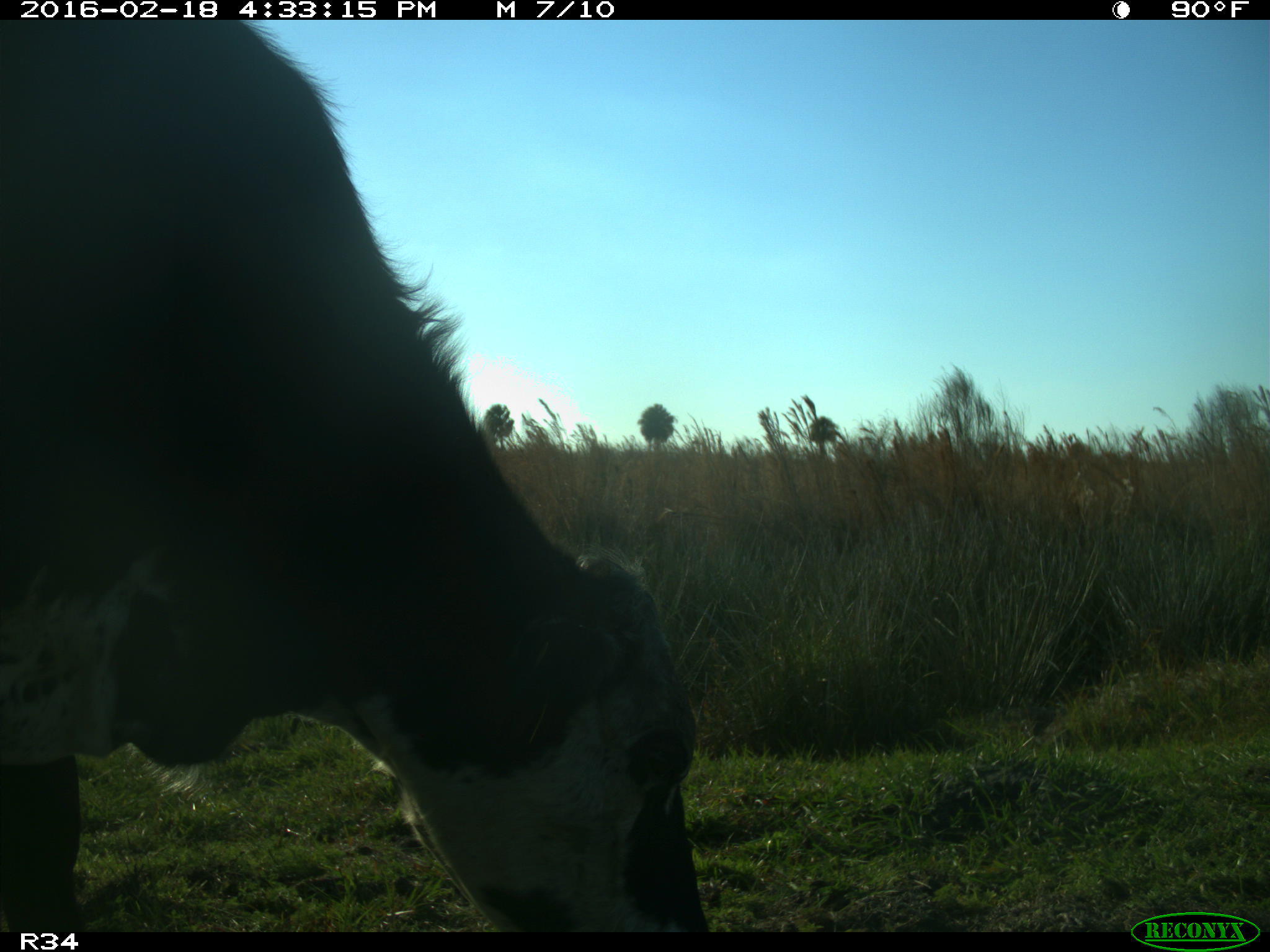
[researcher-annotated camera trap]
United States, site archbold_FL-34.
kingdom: Animalia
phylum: Chordata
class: Mammalia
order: Artiodactyla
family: Bovidae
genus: Bos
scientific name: Bos taurus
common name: domestic cow